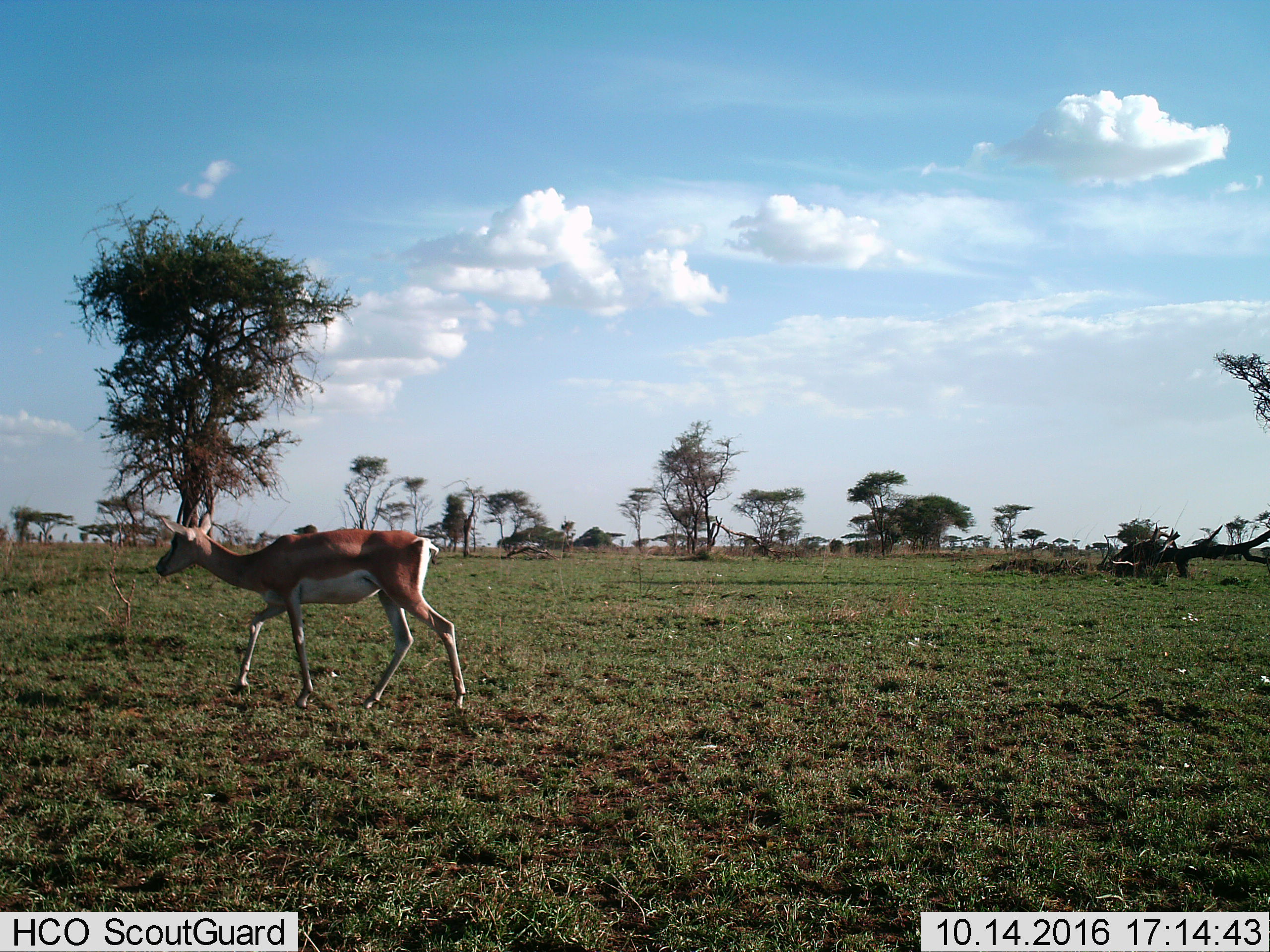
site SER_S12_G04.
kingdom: Animalia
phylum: Chordata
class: Mammalia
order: Artiodactyla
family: Bovidae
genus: Nanger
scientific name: Nanger granti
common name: grant's gazelle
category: gazellegrants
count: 1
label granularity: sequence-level